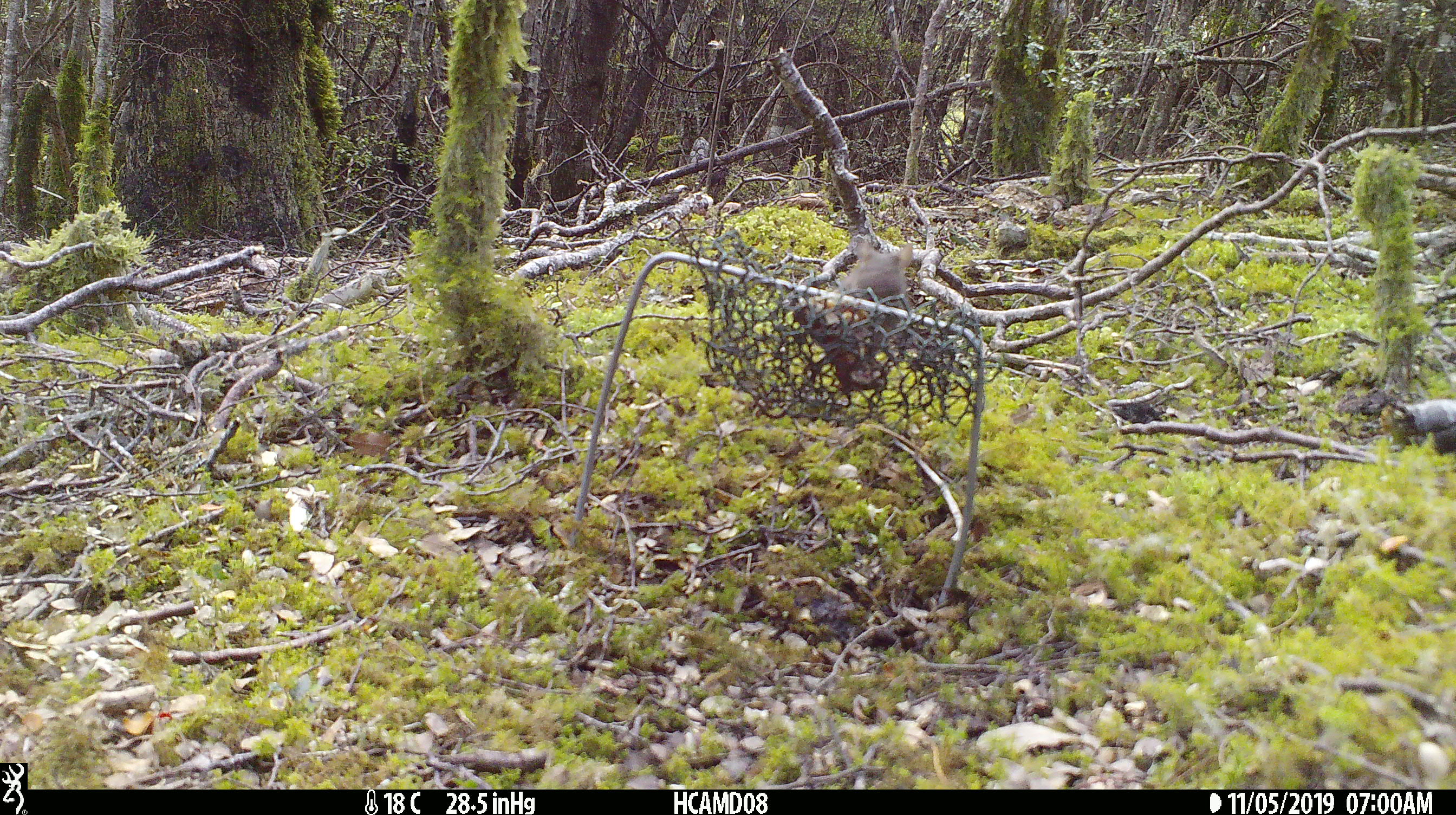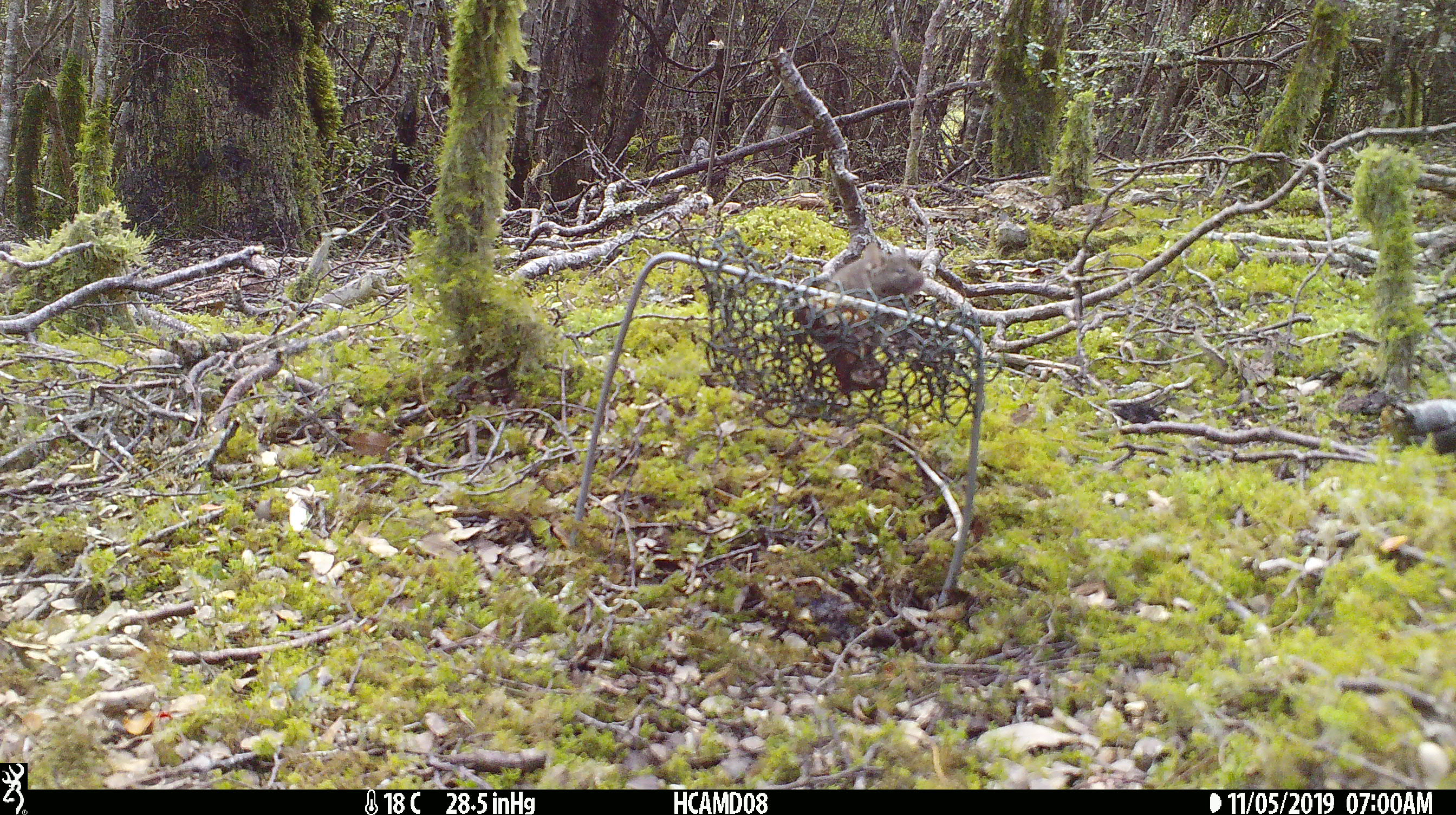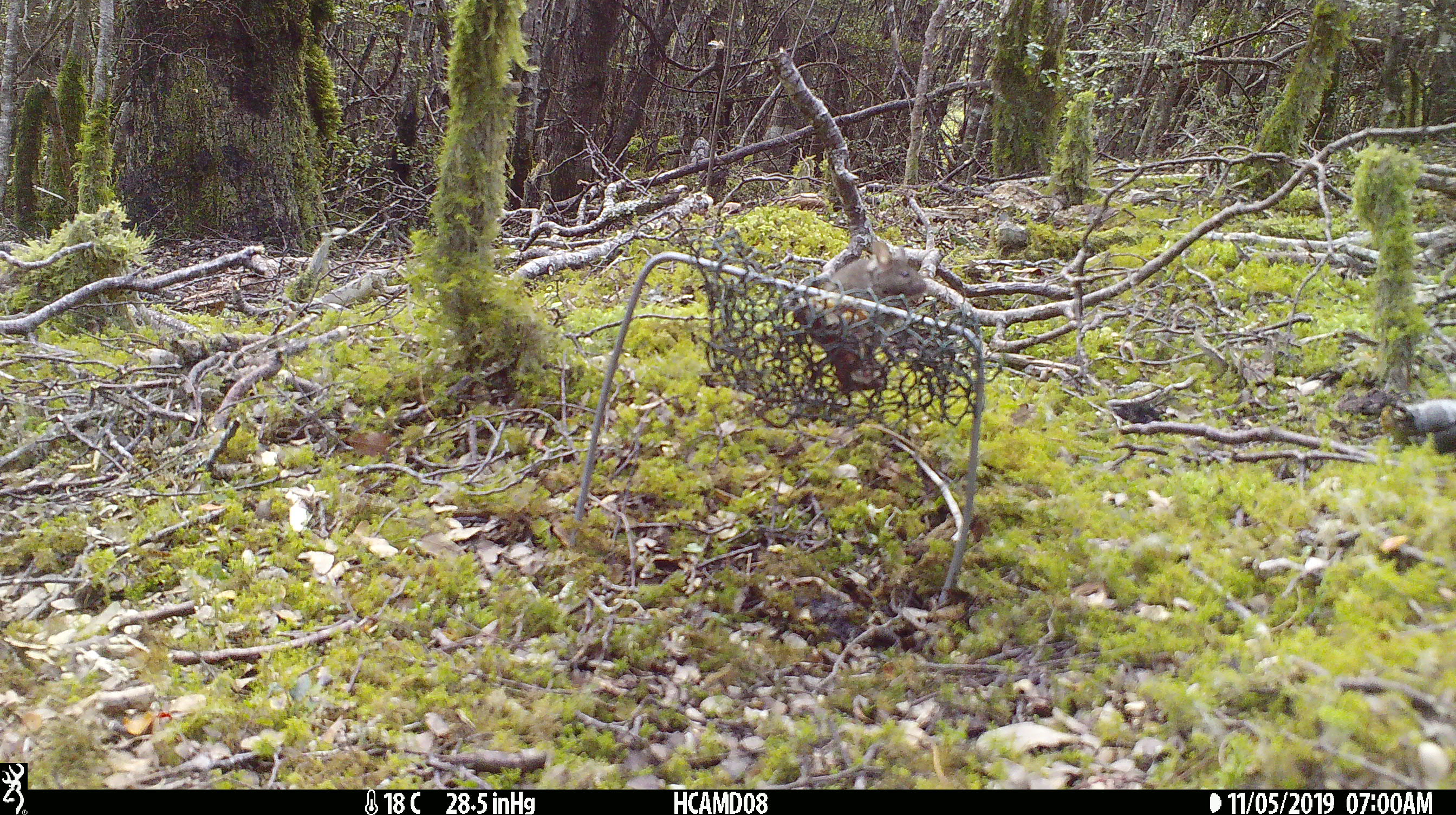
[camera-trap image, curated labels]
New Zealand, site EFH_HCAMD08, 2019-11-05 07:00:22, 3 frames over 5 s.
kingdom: Animalia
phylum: Chordata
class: Mammalia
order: Rodentia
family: Muridae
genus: Mus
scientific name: Mus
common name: mouse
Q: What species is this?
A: Mouse (Mus).